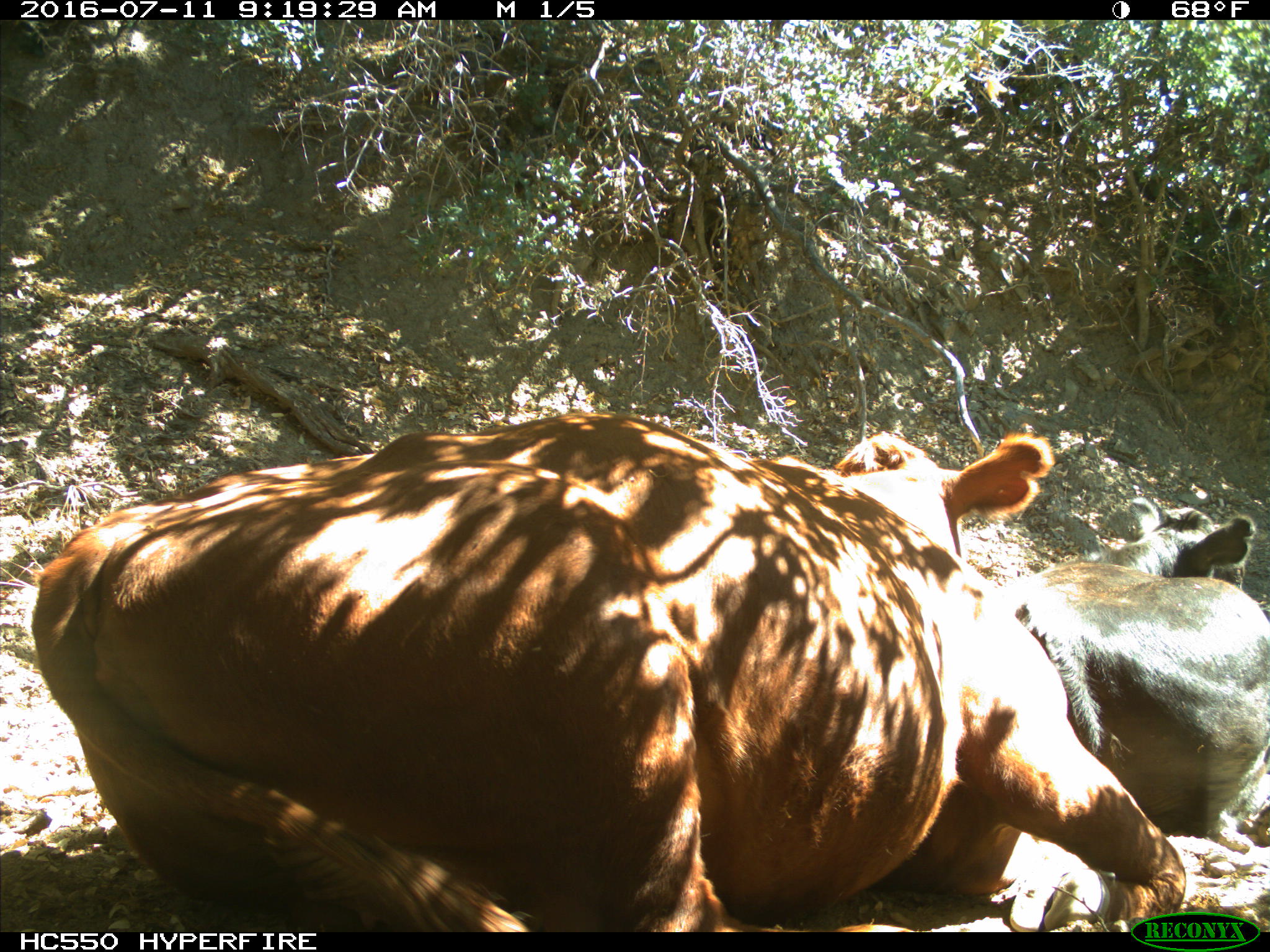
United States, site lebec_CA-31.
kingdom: Animalia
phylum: Chordata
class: Mammalia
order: Artiodactyla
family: Bovidae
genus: Bos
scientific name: Bos taurus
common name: domestic cow